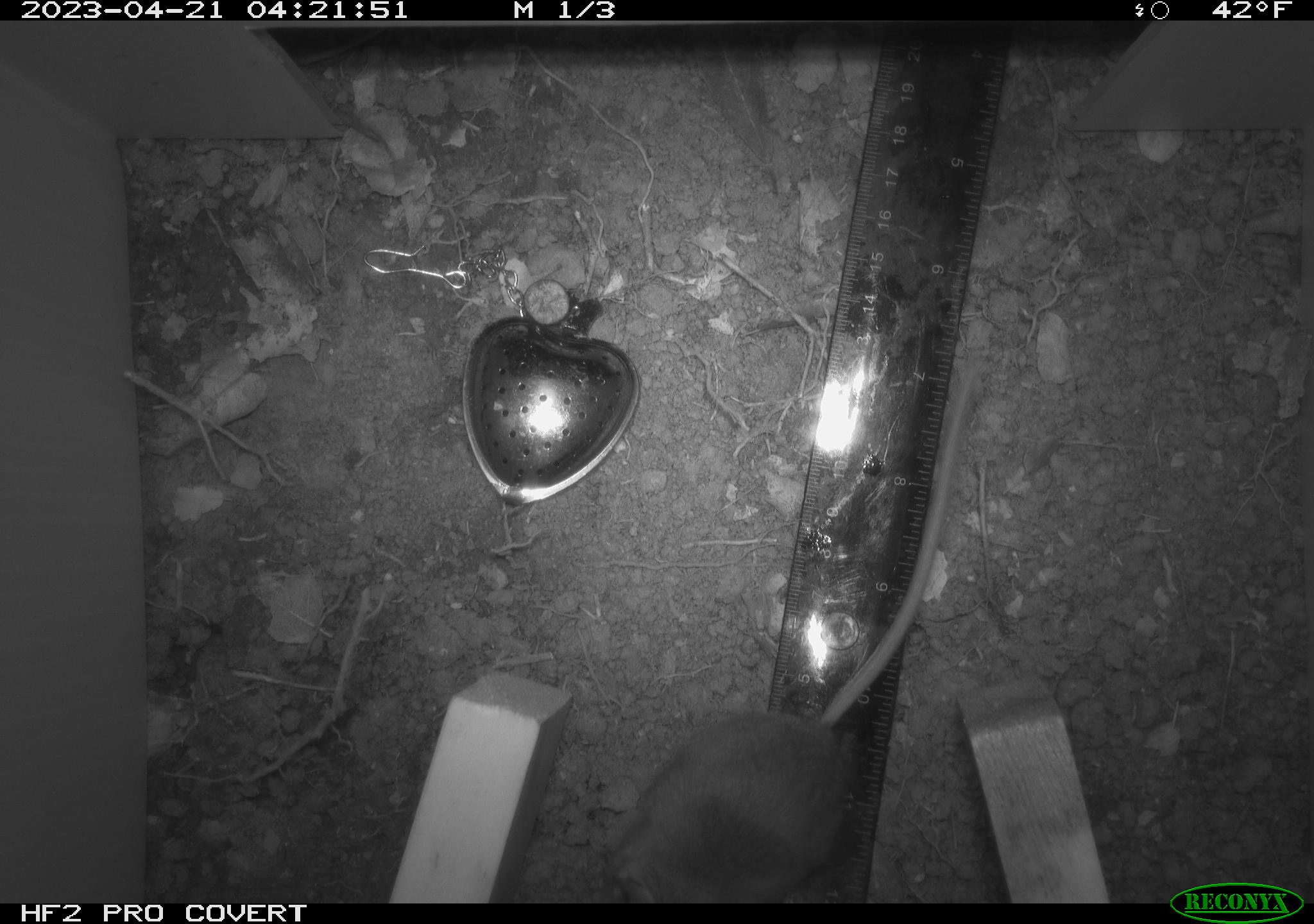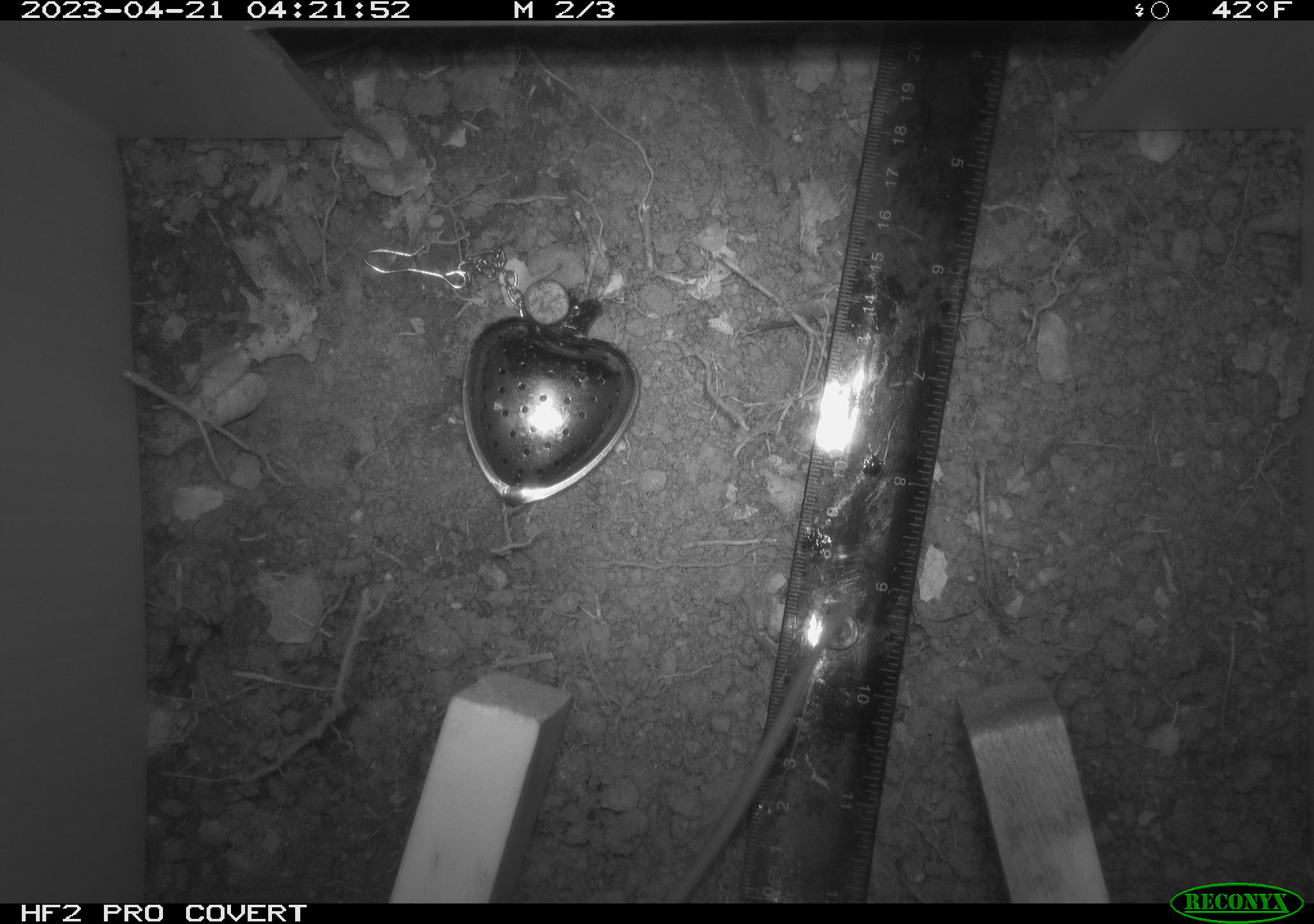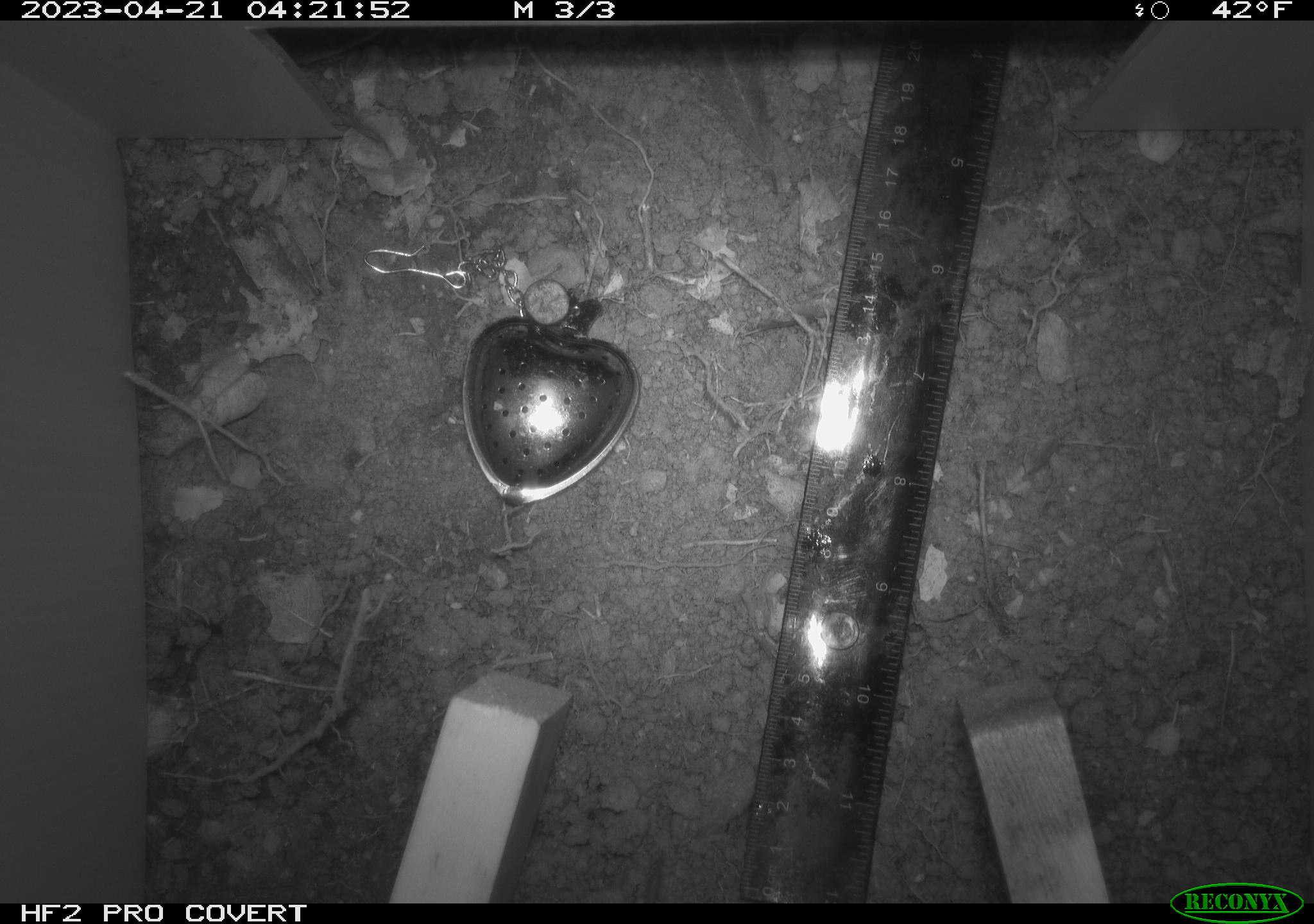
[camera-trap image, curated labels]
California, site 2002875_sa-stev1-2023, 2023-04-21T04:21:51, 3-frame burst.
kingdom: Animalia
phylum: Chordata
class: Mammalia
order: Rodentia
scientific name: Rodentia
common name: mouse species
Mouse species (Rodentia).